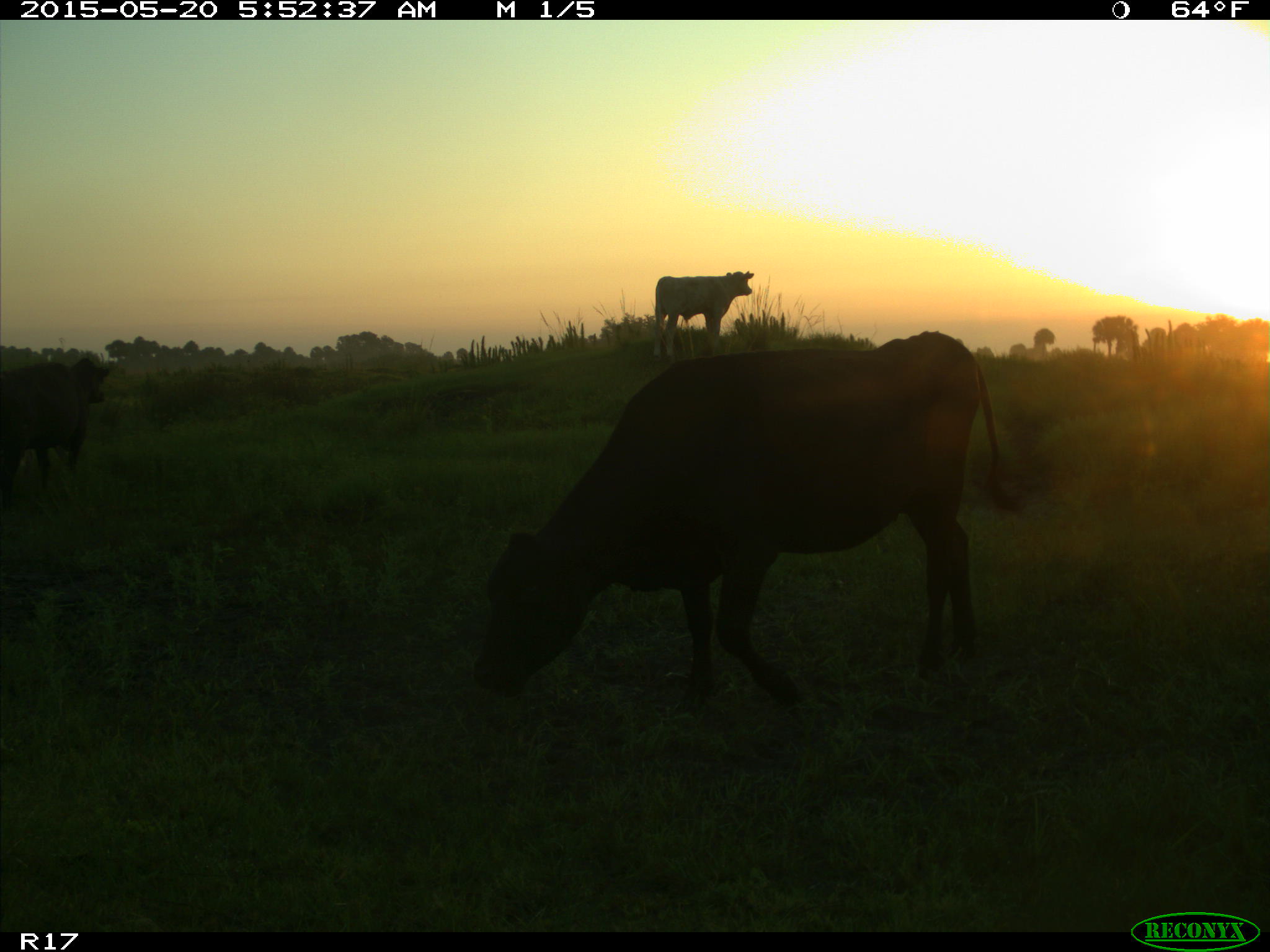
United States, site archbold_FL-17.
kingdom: Animalia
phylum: Chordata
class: Mammalia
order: Artiodactyla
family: Bovidae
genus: Bos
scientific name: Bos taurus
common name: domestic cow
Bos taurus (domestic cow).